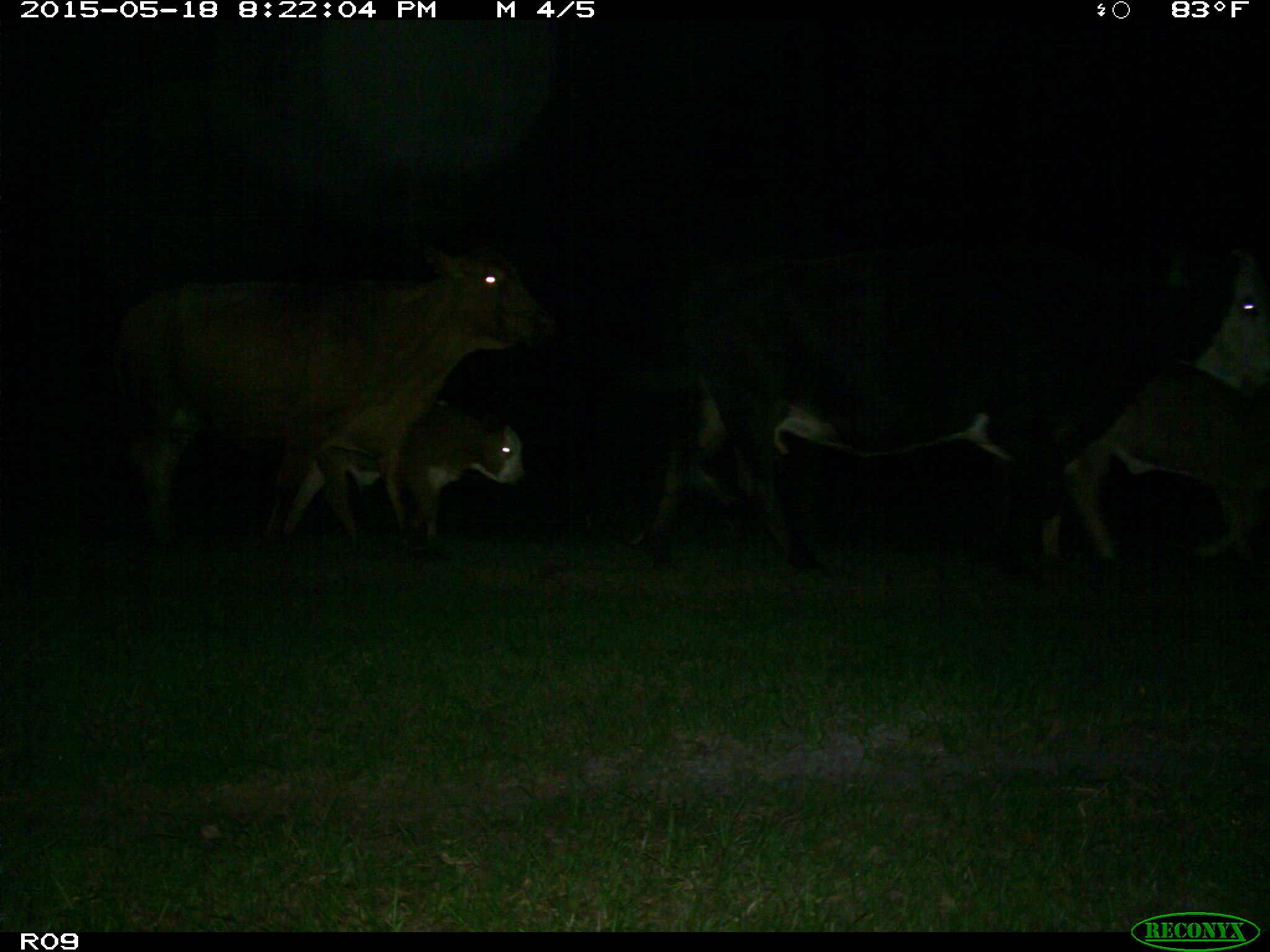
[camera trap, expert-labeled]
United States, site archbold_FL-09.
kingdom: Animalia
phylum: Chordata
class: Mammalia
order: Artiodactyla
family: Bovidae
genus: Bos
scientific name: Bos taurus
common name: domestic cow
Bos taurus (domestic cow).